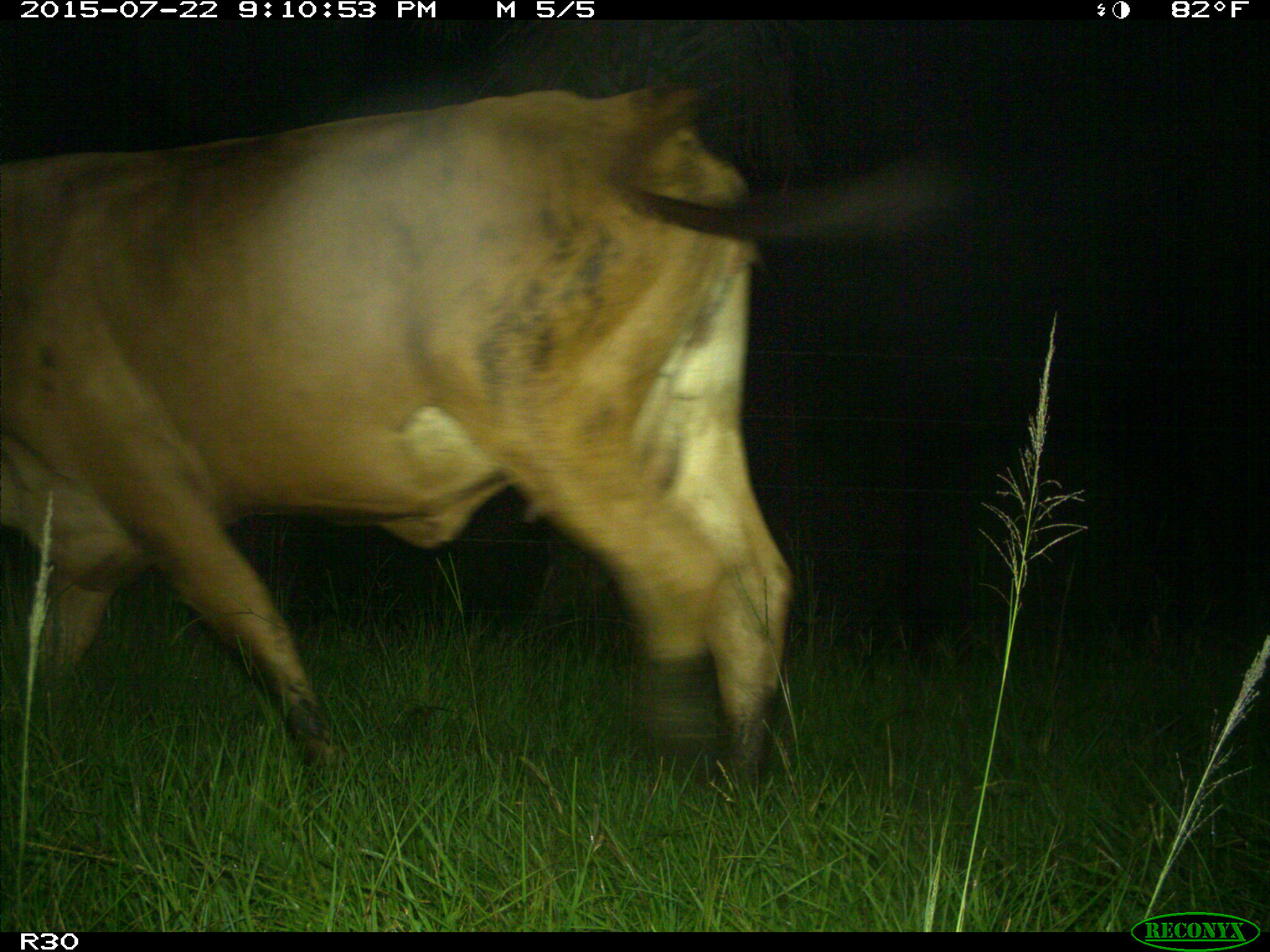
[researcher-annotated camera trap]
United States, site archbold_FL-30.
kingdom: Animalia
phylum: Chordata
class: Mammalia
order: Artiodactyla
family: Bovidae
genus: Bos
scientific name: Bos taurus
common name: domestic cow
Bos taurus (domestic cow).